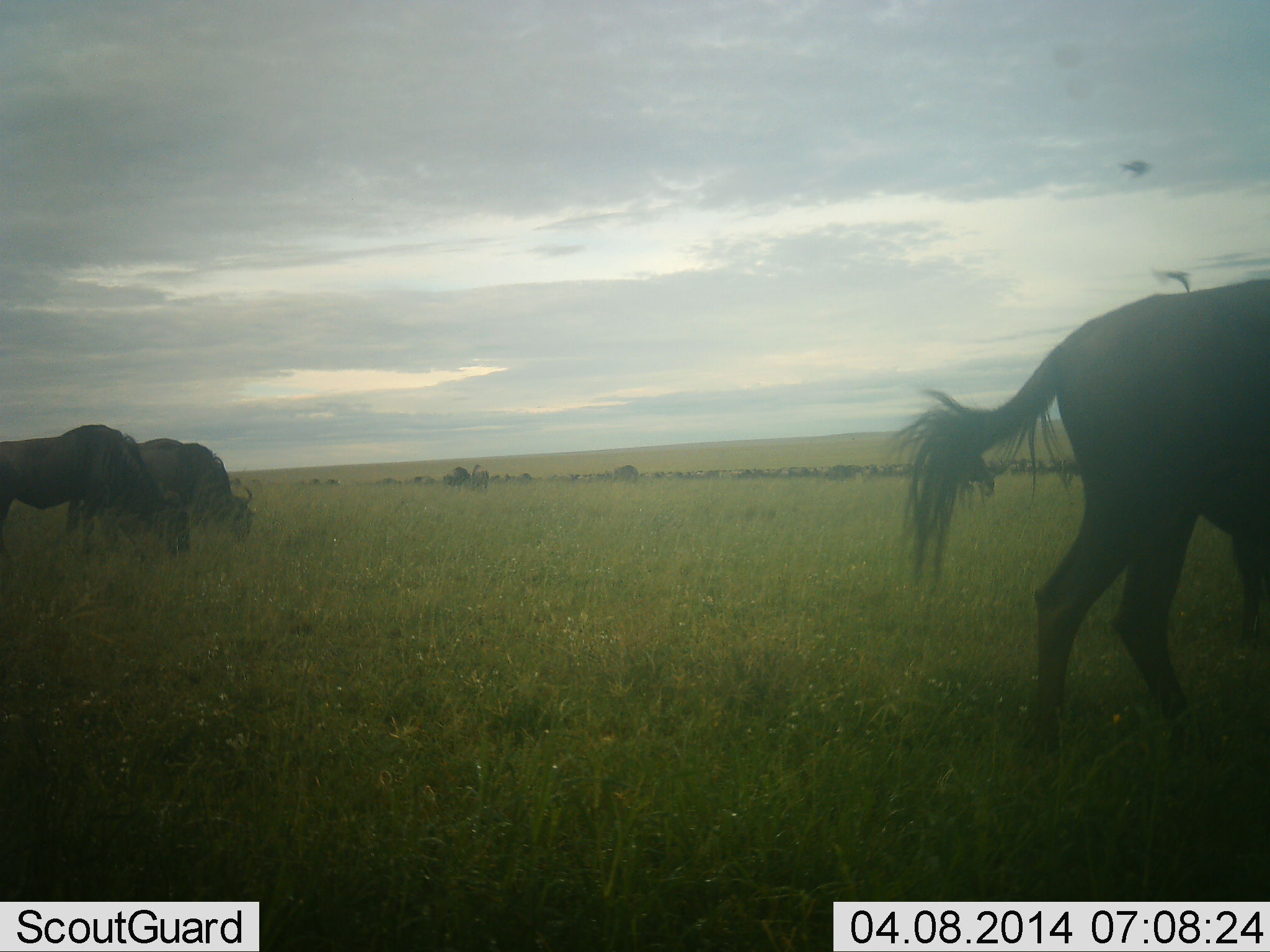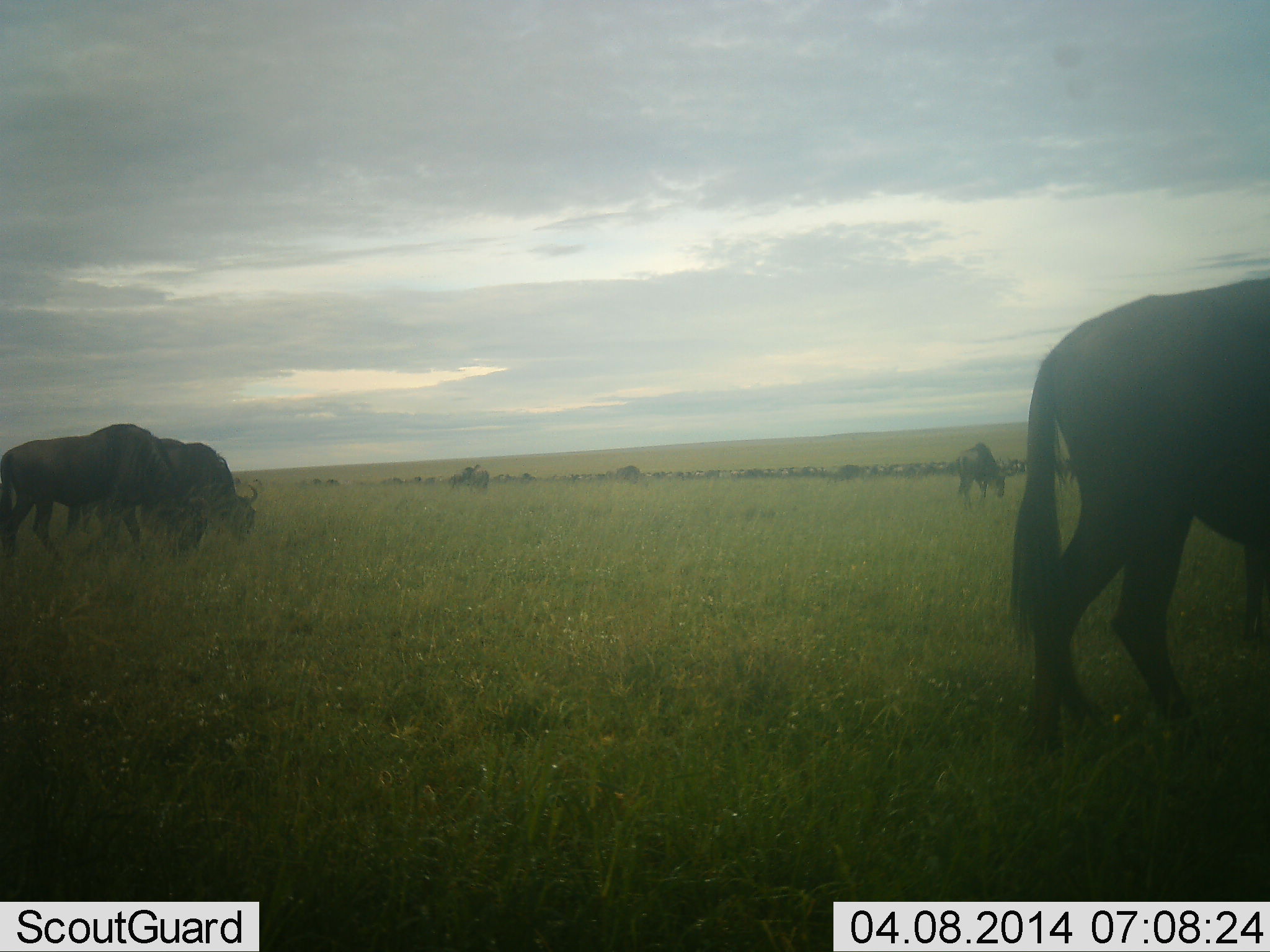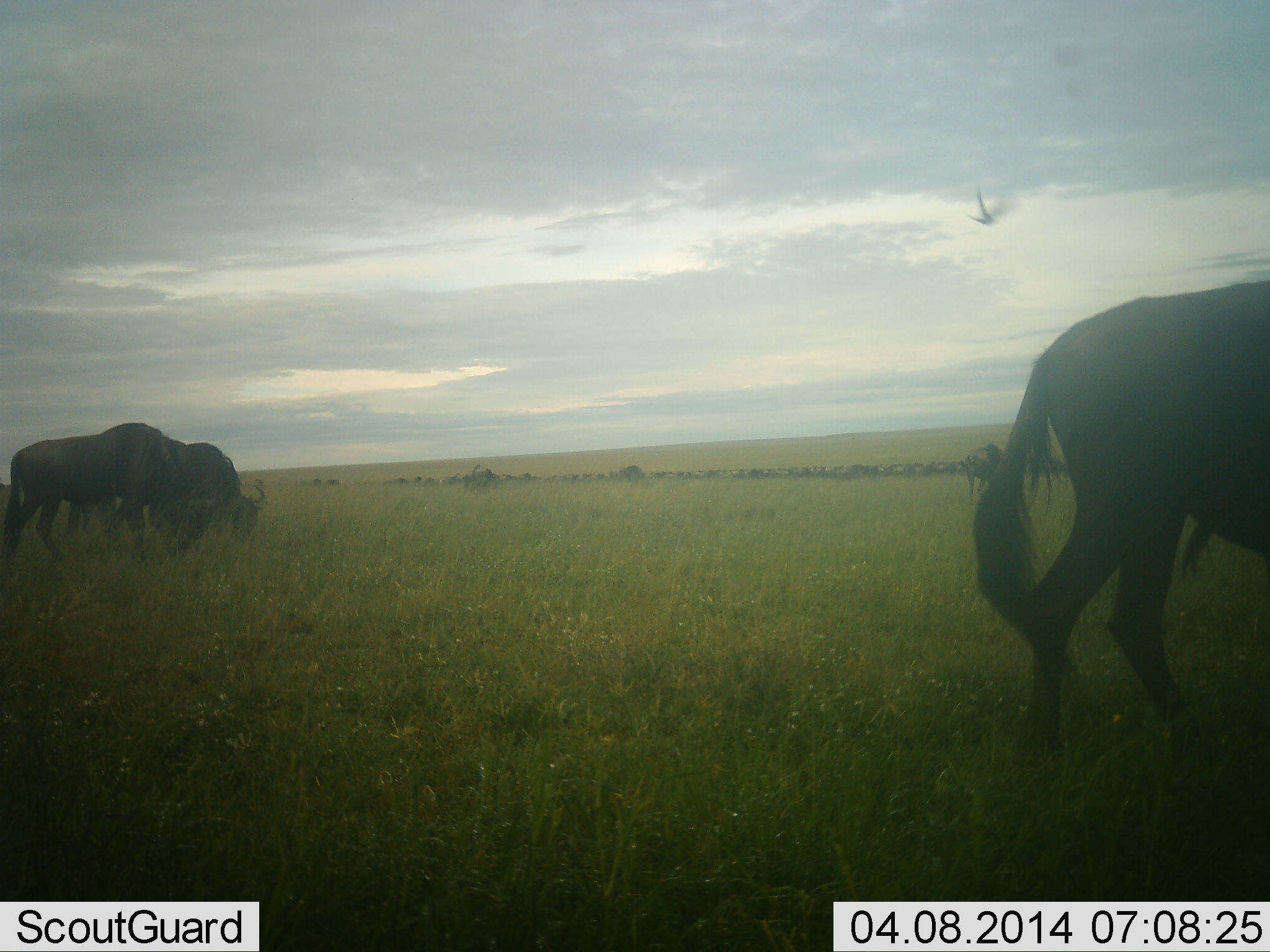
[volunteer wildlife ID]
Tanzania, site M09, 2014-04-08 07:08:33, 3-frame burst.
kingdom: Animalia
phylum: Chordata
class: Mammalia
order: Artiodactyla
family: Bovidae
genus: Connochaetes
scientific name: Connochaetes taurinus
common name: blue wildebeest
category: wildebeest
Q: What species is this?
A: Wildebeest (blue wildebeest) (Connochaetes taurinus).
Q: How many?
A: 11-50.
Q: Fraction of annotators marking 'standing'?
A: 43%.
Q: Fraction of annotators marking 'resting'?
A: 7%.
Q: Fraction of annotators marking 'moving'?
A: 57%.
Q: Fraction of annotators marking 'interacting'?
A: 7%.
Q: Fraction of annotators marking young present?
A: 0%.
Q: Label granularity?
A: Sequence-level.